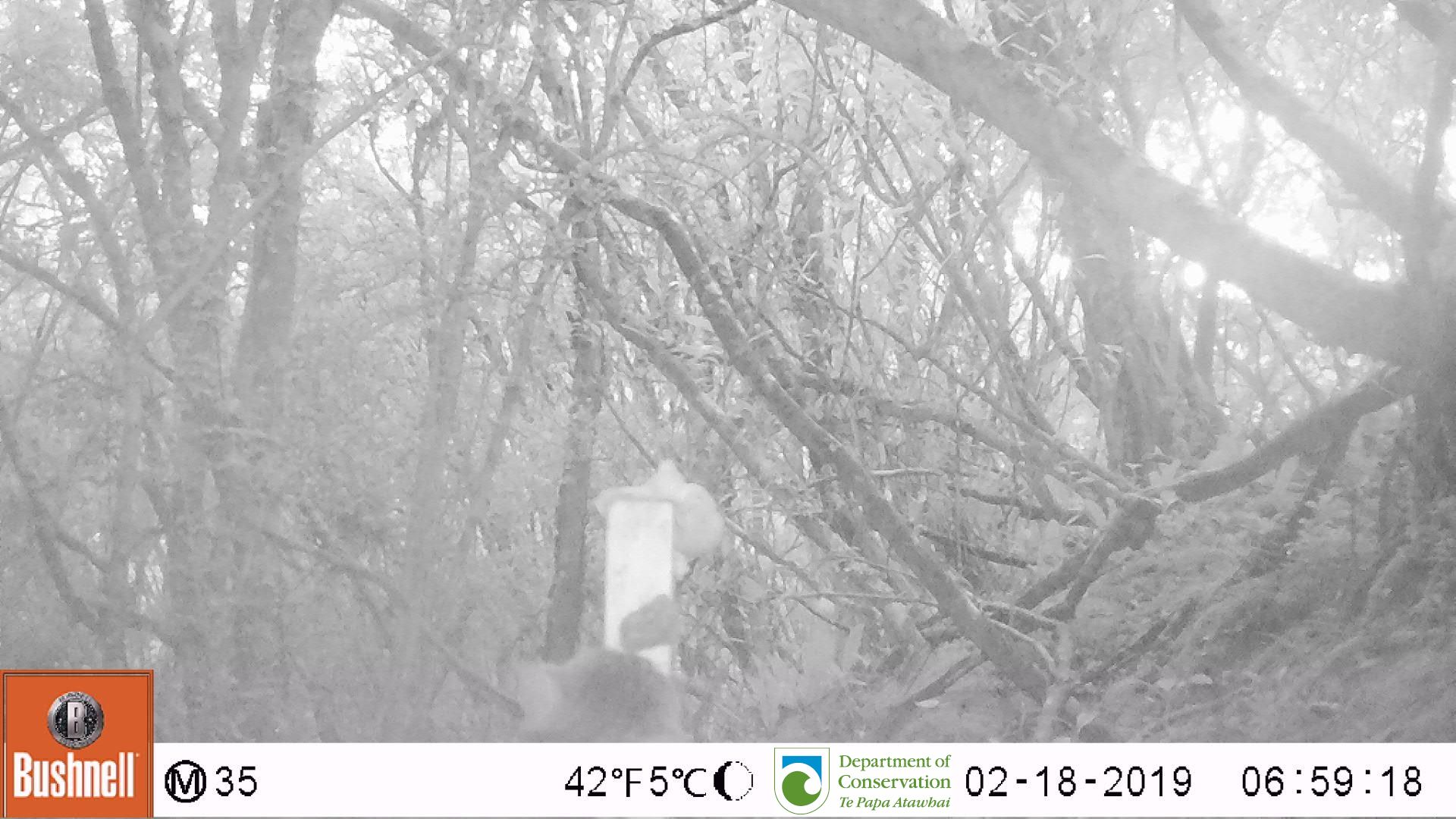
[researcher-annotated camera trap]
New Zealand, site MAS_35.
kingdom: Animalia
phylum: Chordata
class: Mammalia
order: Carnivora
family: Felidae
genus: Felis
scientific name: Felis catus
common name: domestic cat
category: cat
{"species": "cat (domestic cat) (Felis catus)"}